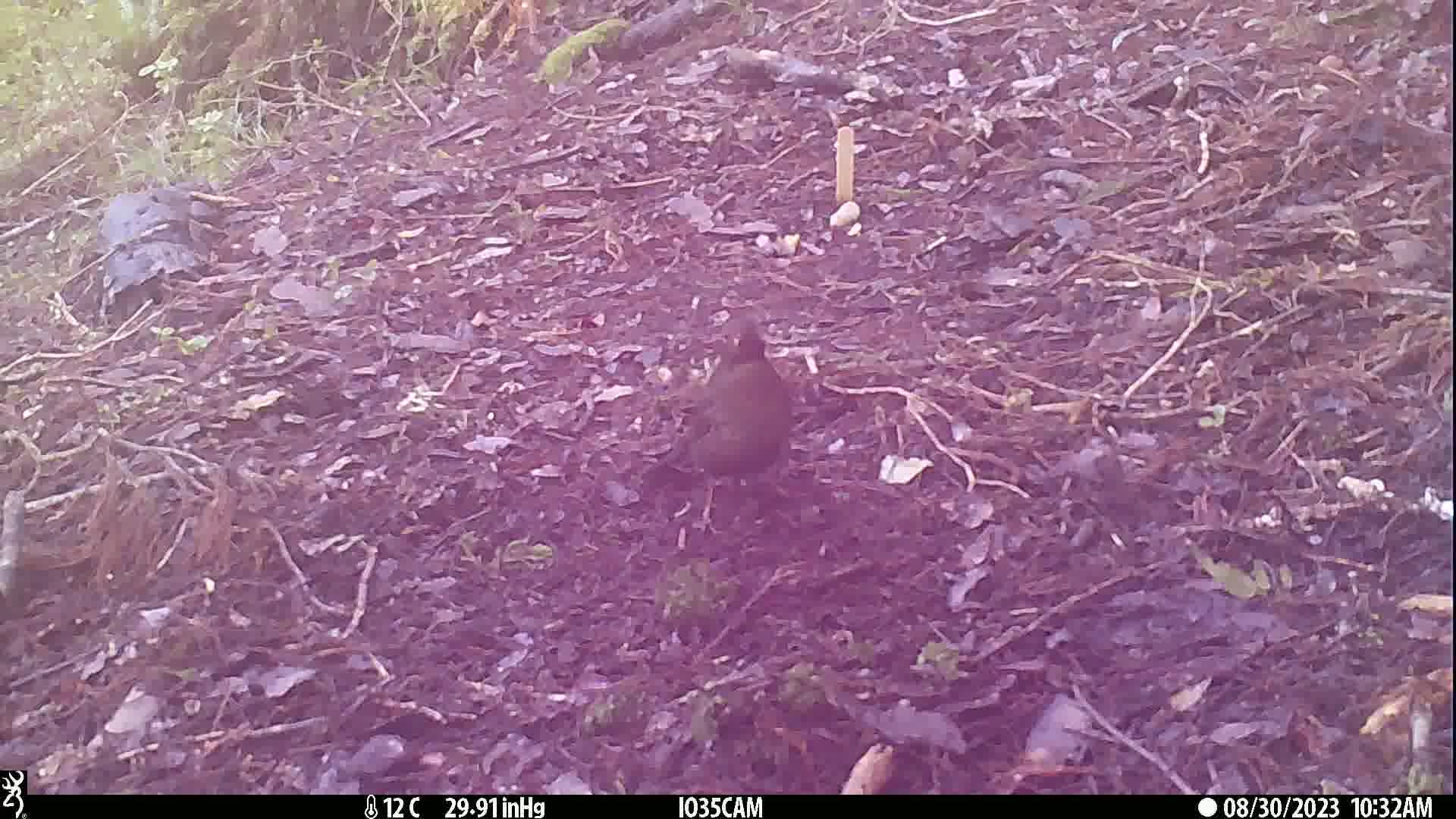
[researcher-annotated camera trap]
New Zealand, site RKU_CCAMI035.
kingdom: Animalia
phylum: Chordata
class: Aves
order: Passeriformes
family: Turdidae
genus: Turdus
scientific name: Turdus merula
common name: eurasian blackbird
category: blackbird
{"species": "blackbird (eurasian blackbird) (Turdus merula)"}